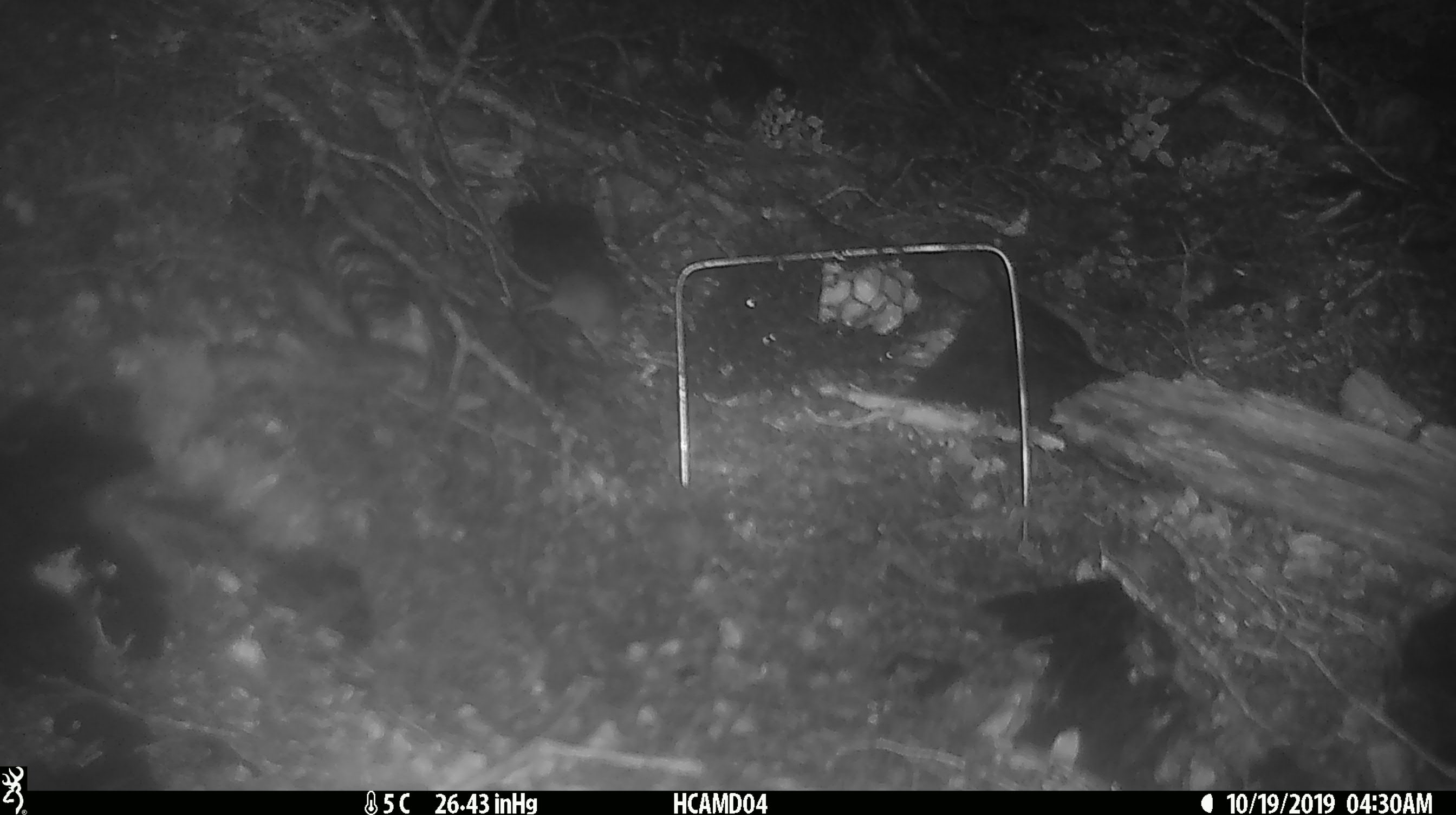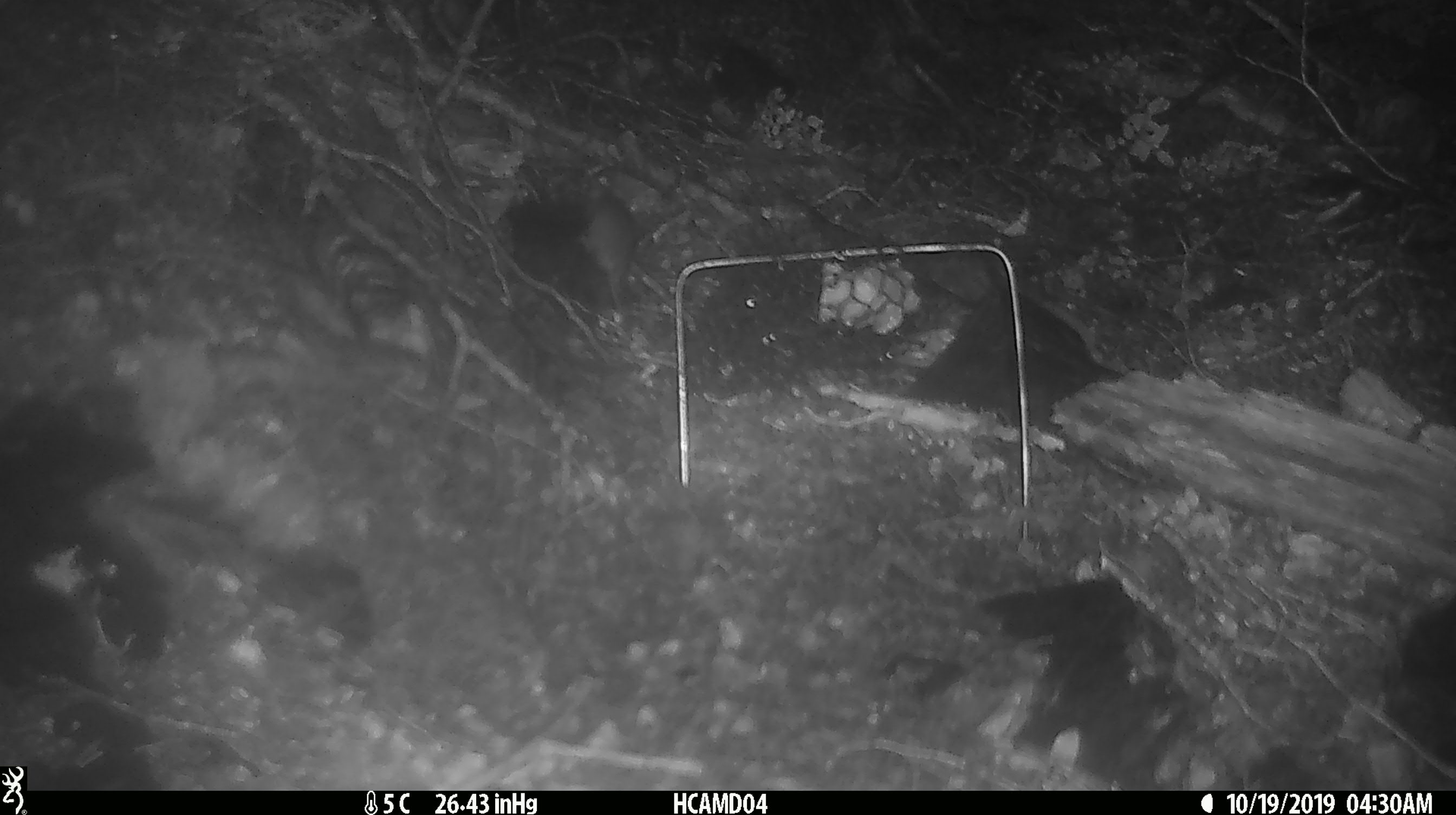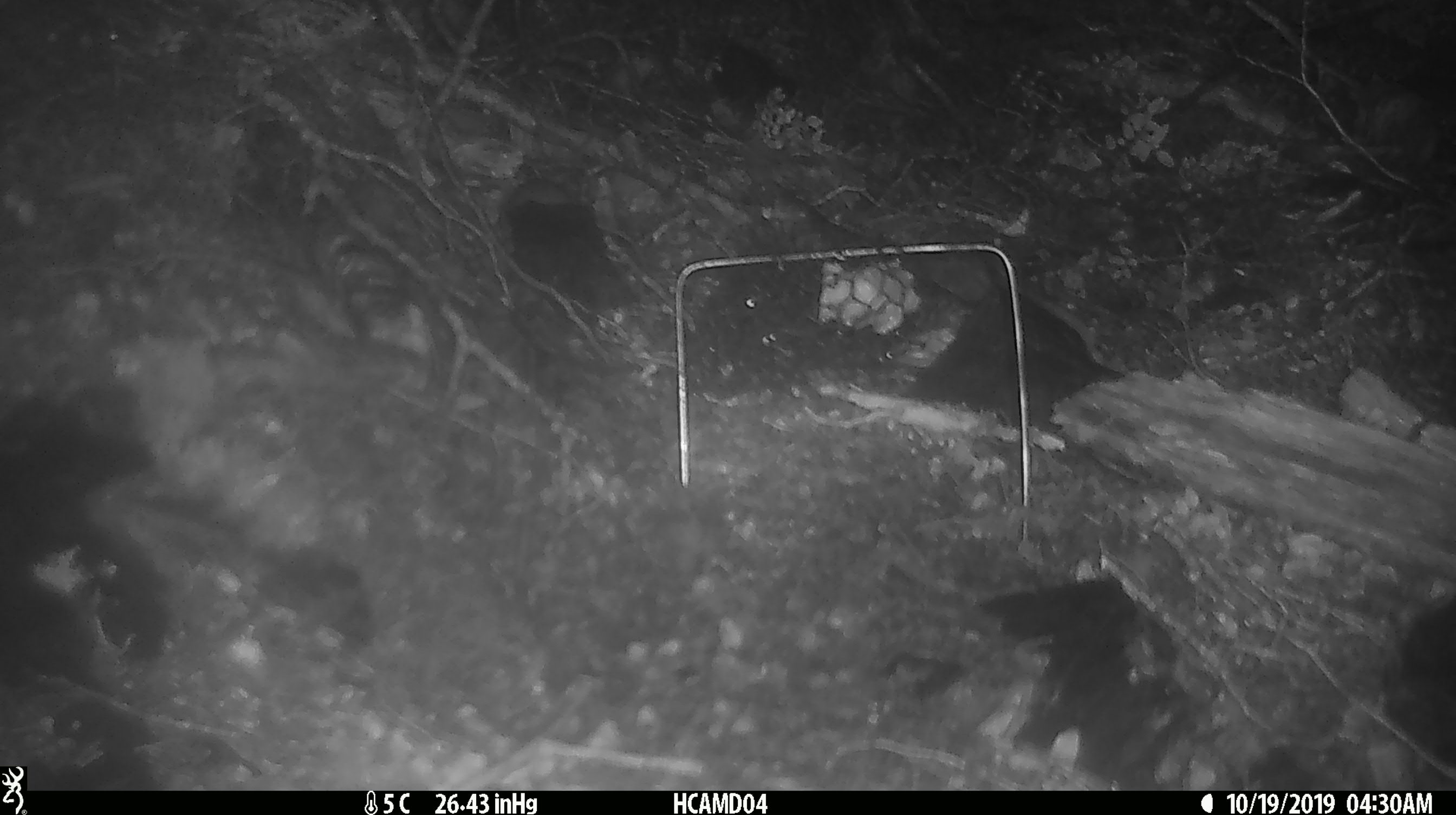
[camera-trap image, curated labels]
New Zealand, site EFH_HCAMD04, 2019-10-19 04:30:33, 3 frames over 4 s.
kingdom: Animalia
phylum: Chordata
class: Mammalia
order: Rodentia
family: Muridae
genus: Mus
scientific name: Mus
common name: mouse